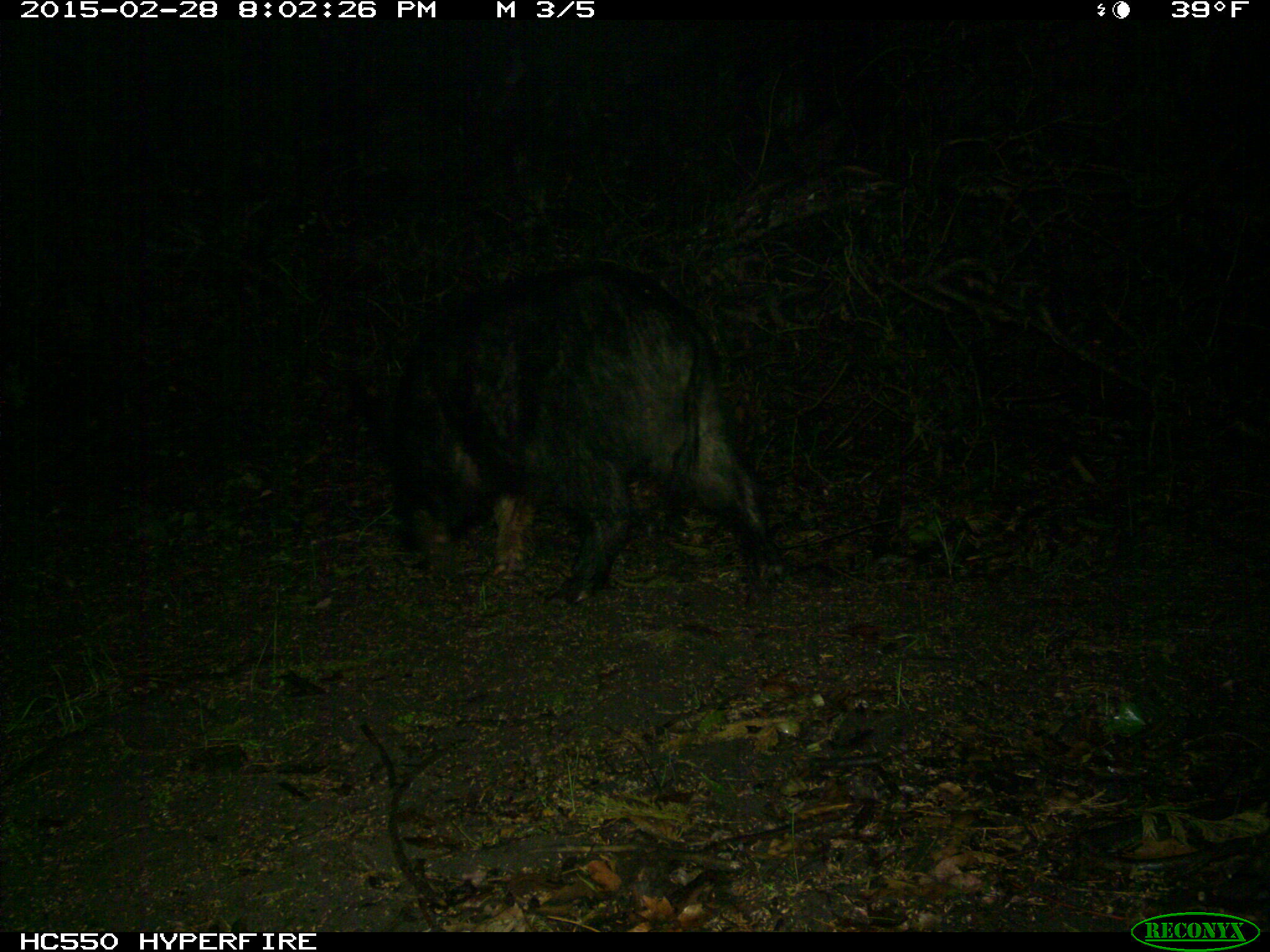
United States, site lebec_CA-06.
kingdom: Animalia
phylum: Chordata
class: Mammalia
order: Artiodactyla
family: Suidae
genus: Sus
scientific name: Sus scrofa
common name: wild boar